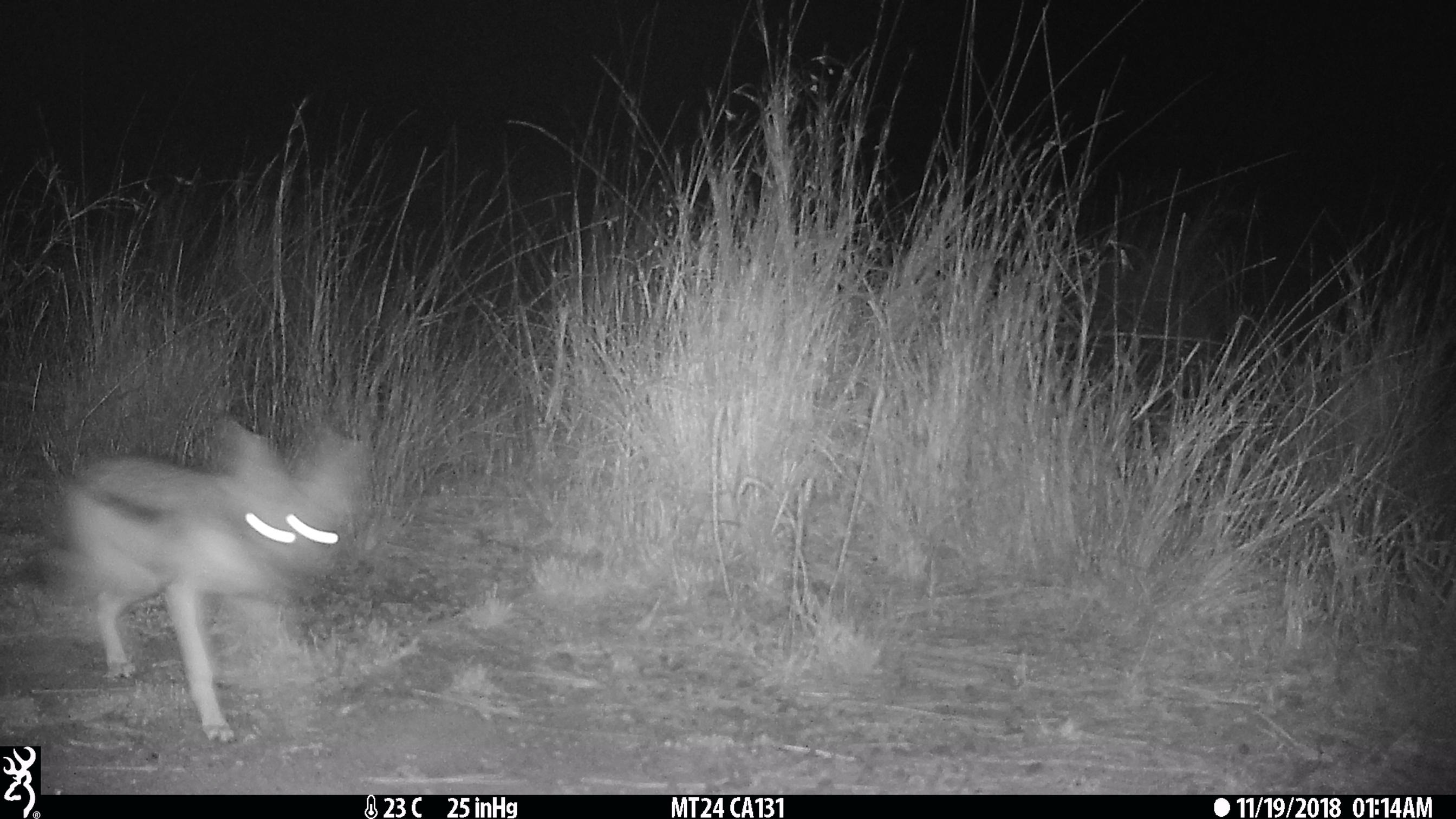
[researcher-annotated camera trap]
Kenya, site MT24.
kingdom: Animalia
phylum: Chordata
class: Mammalia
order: Carnivora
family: Canidae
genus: Lupulella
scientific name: Lupulella mesomelas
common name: black-backed jackal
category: jackal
Jackal (black-backed jackal) (Lupulella mesomelas).